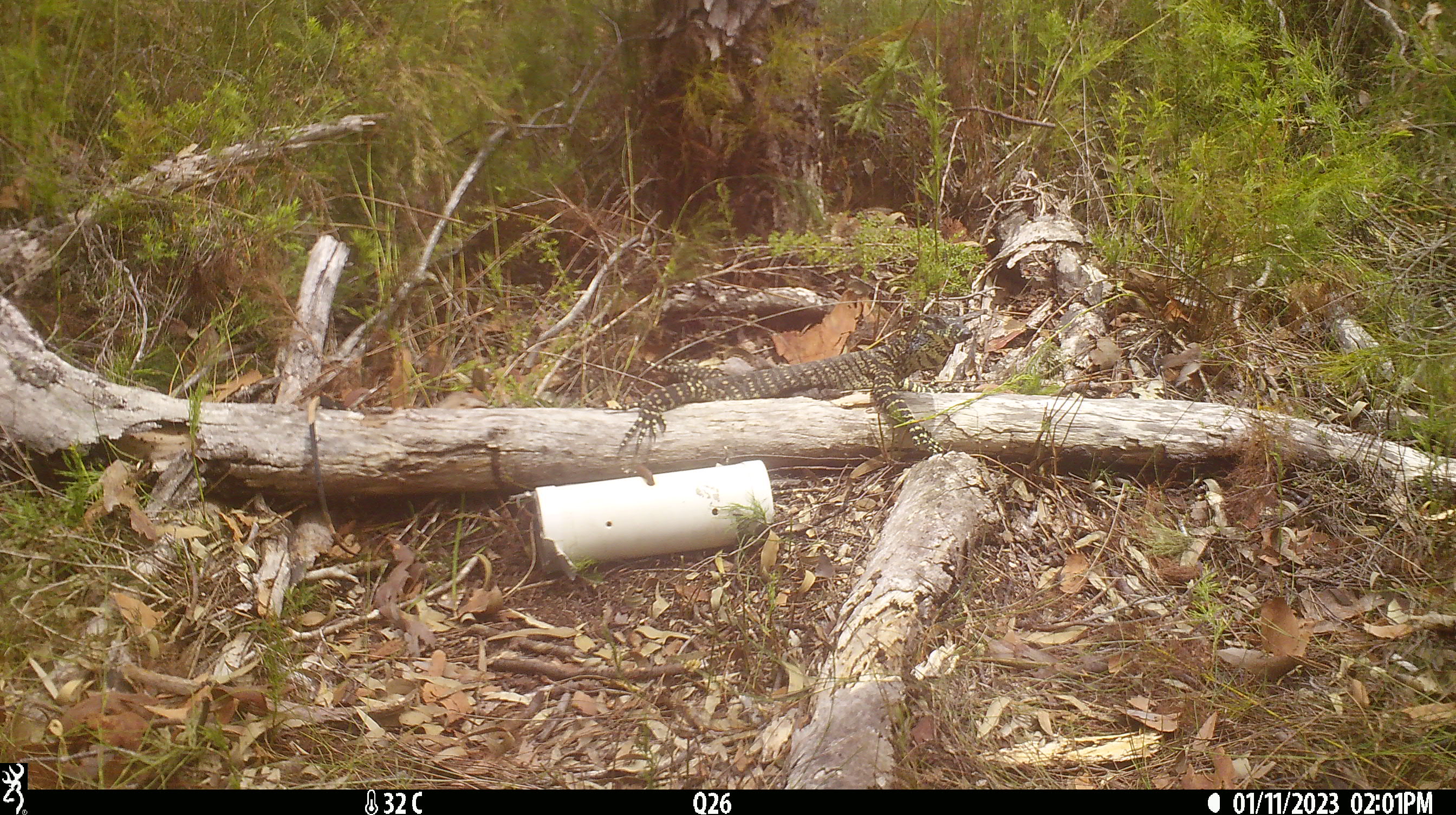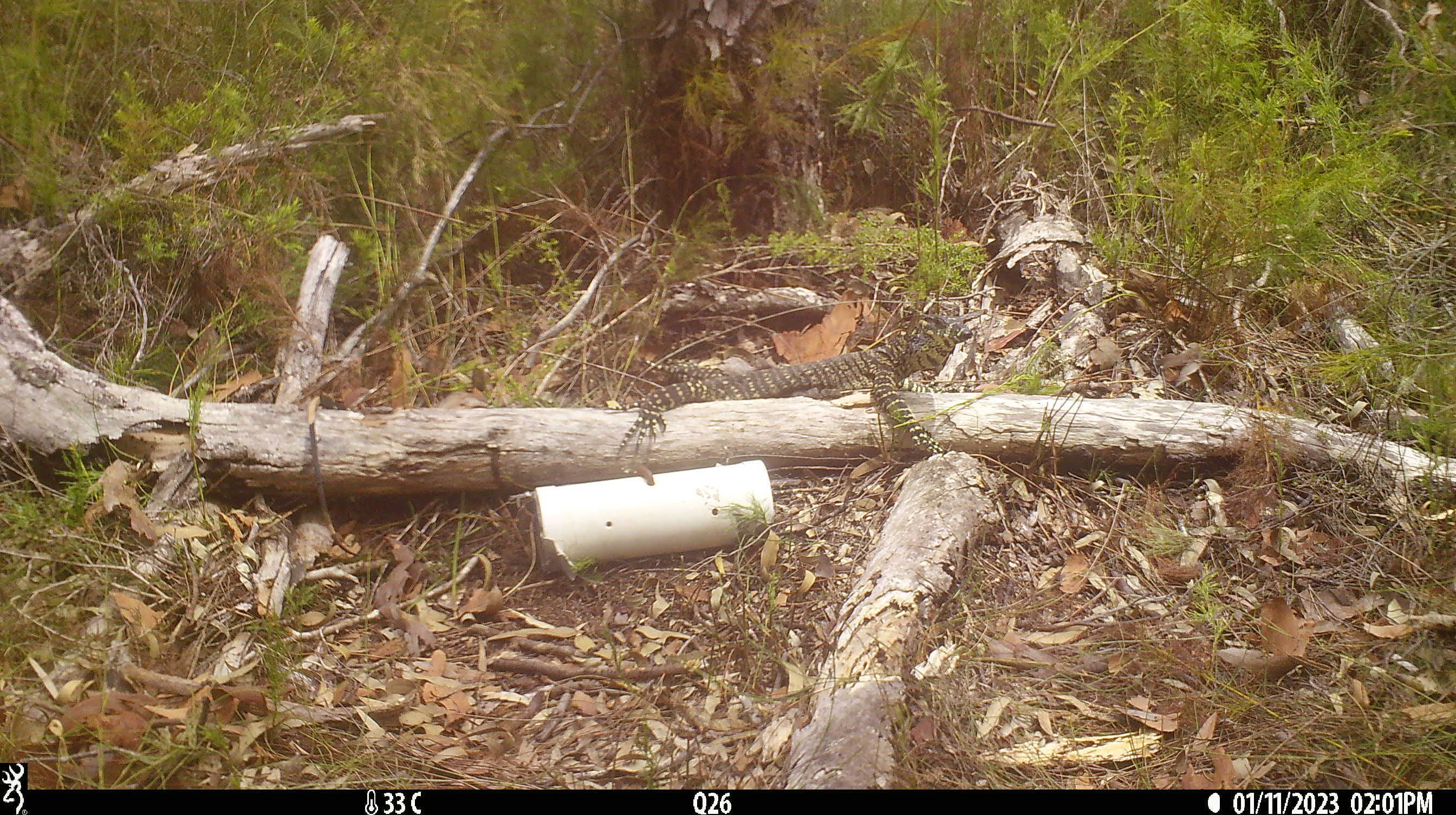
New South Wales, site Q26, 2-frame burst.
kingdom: Animalia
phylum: Chordata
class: Reptilia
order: Squamata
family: Varanidae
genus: Varanus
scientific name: Varanus varius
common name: lace monitor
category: goanna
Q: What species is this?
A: Goanna (lace monitor) (Varanus varius).